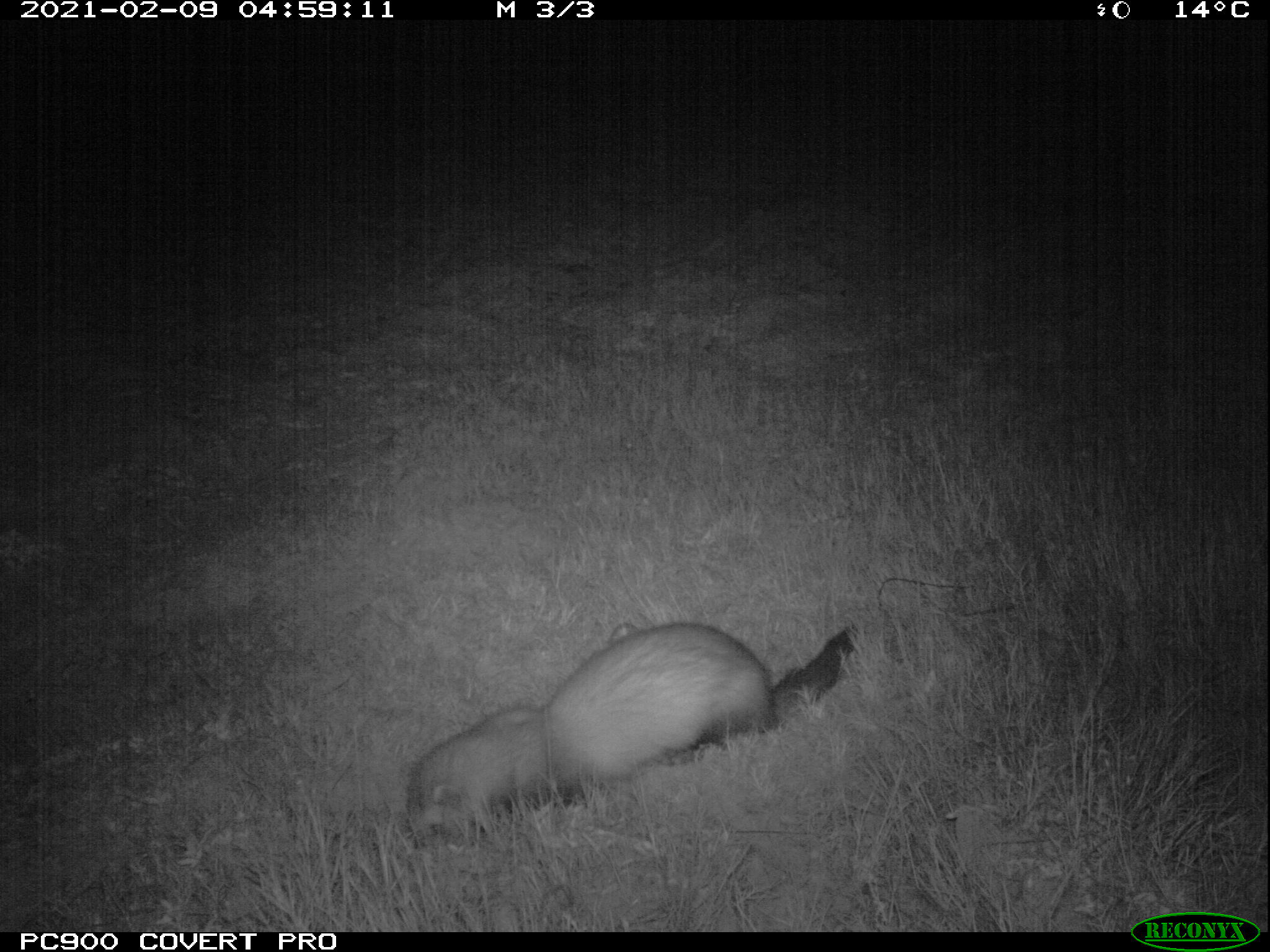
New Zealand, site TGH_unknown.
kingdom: Animalia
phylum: Chordata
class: Mammalia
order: Carnivora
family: Mustelidae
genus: Mustela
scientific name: Mustela furo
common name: ferret